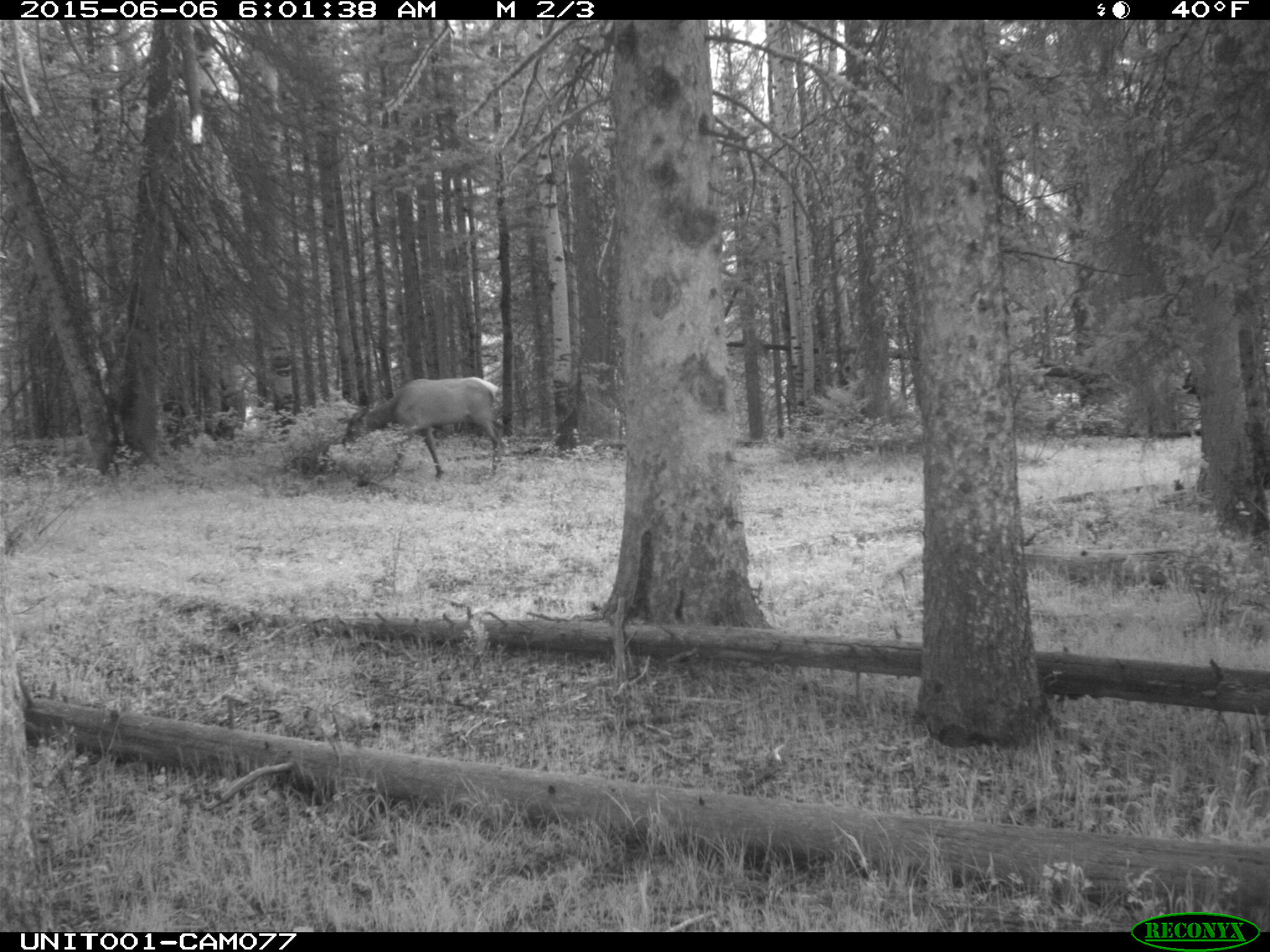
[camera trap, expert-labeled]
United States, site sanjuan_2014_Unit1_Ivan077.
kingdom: Animalia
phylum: Chordata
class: Mammalia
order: Artiodactyla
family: Cervidae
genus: Cervus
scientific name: Cervus elaphus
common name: red deer